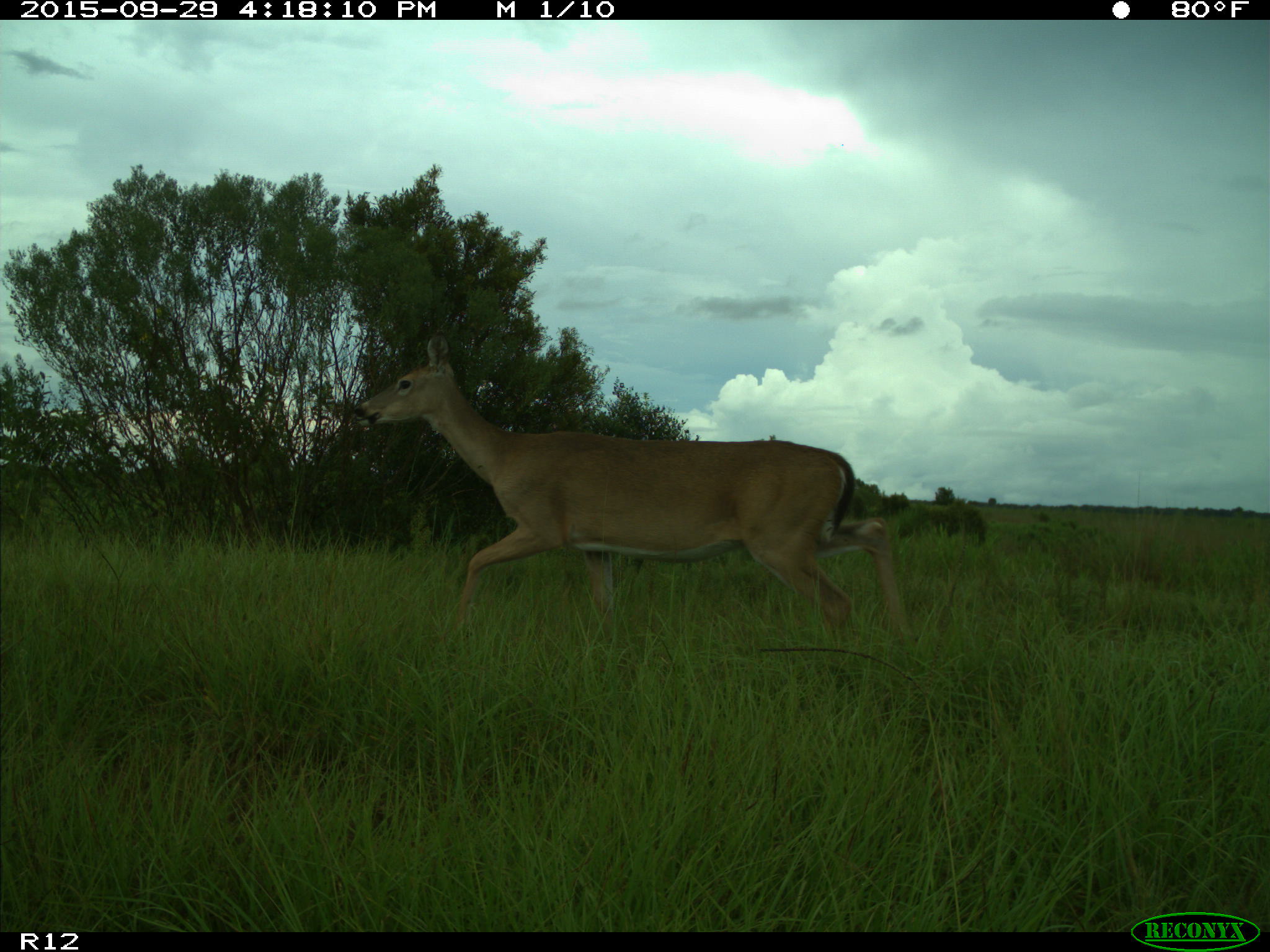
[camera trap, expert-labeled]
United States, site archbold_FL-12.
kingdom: Animalia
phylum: Chordata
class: Mammalia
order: Artiodactyla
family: Cervidae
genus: Odocoileus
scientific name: Odocoileus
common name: deer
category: unidentified deer